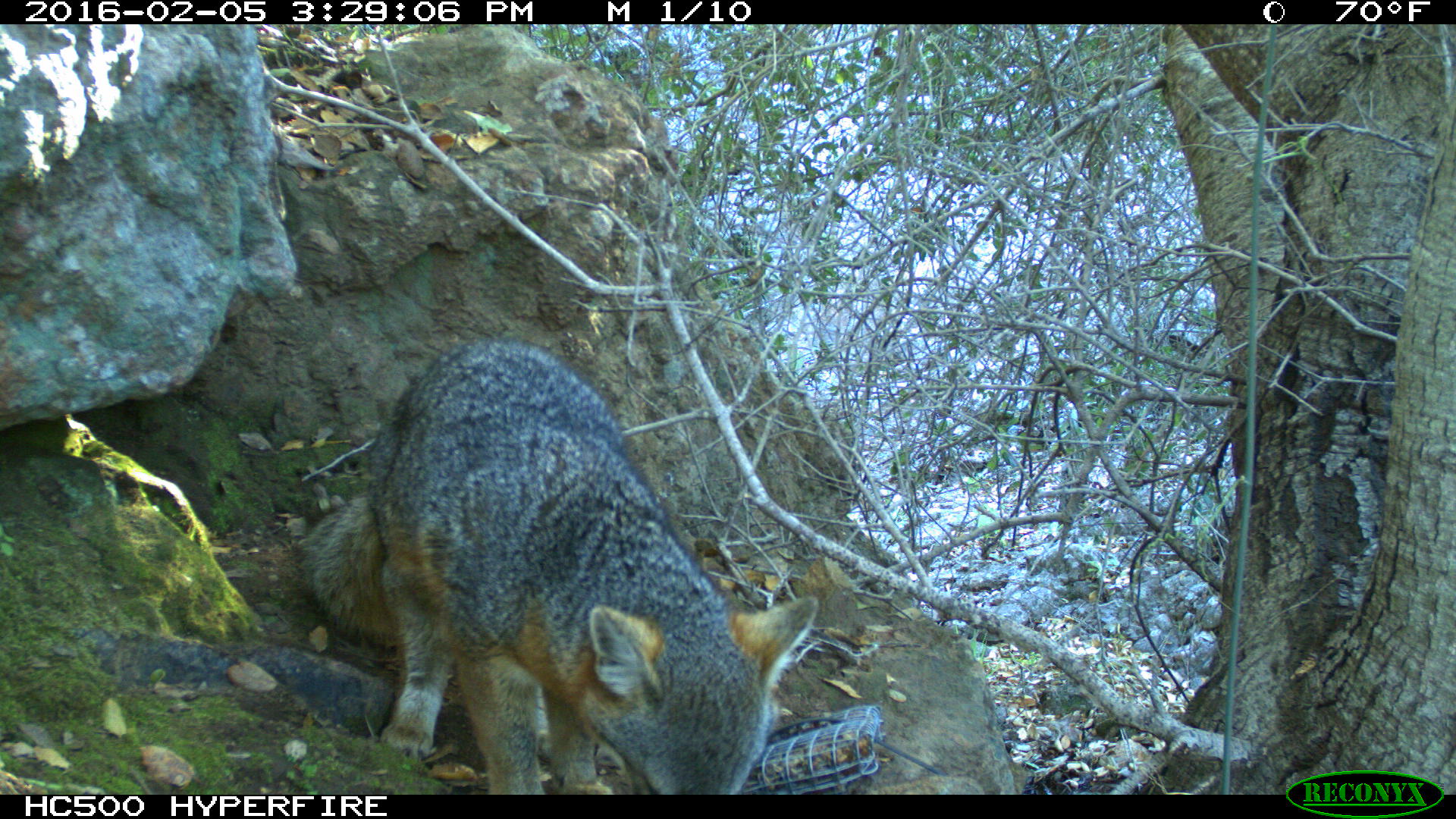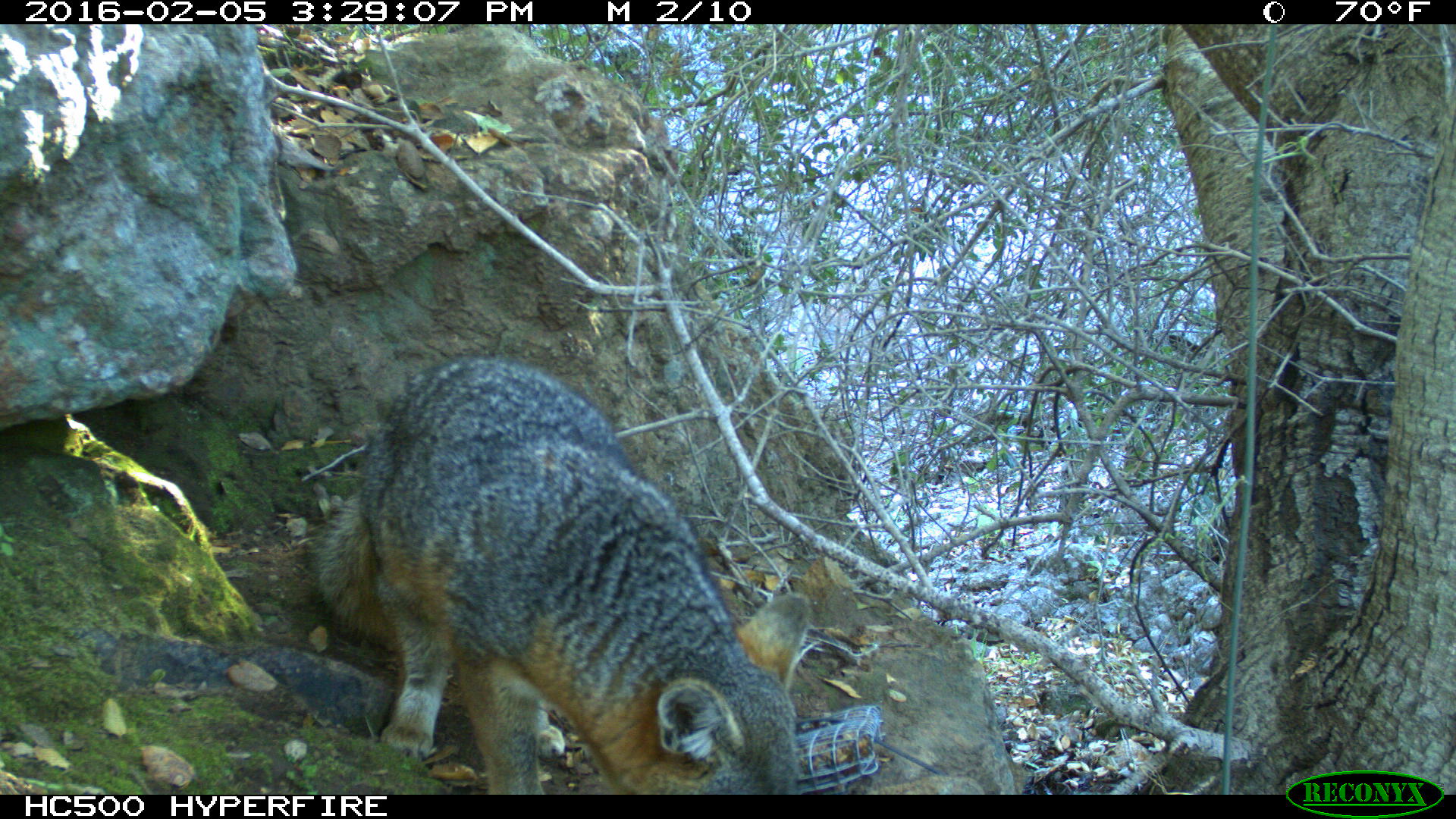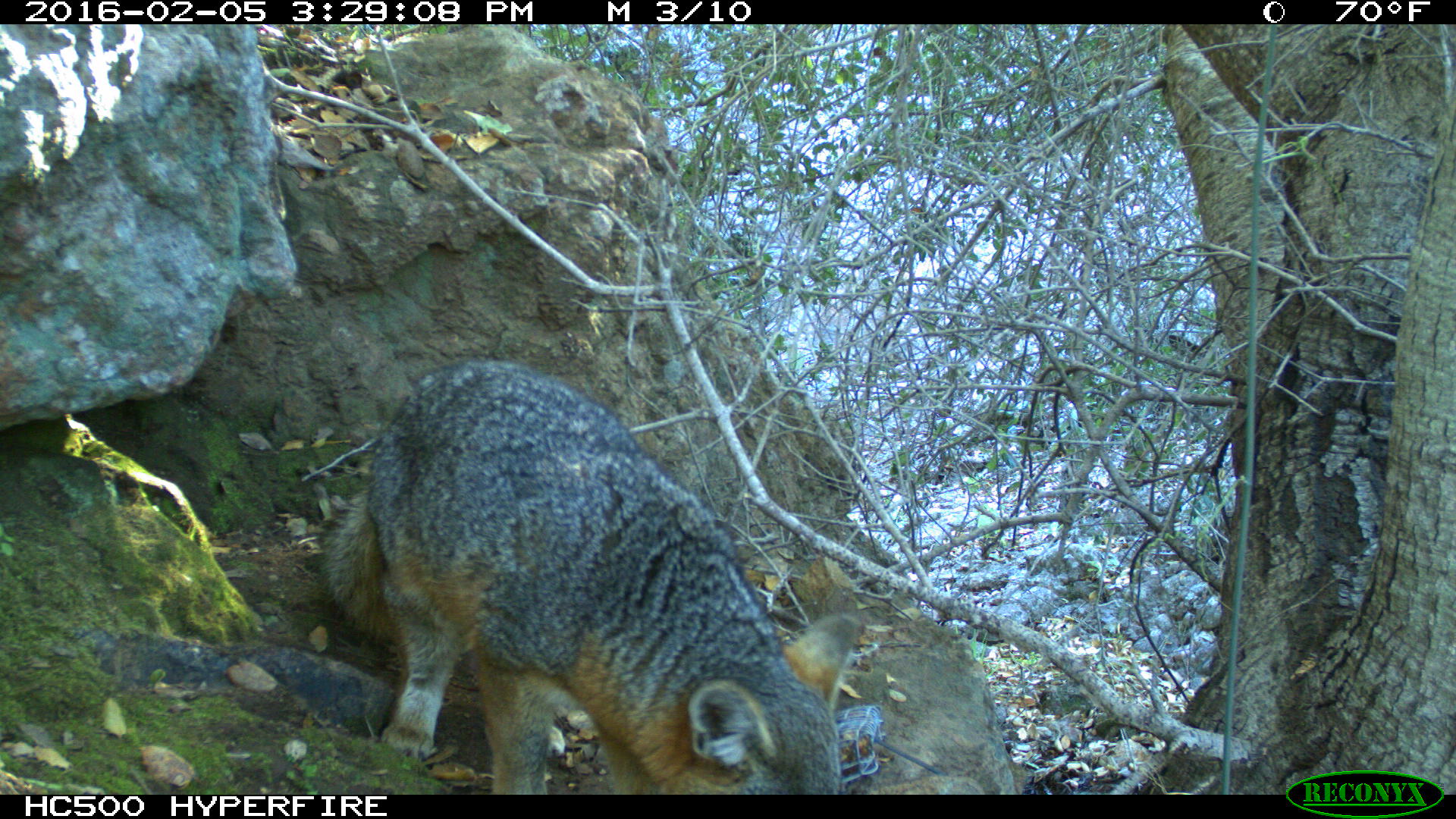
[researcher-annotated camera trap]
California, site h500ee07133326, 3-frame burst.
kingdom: Animalia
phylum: Chordata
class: Mammalia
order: Carnivora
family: Canidae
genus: Urocyon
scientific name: Urocyon littoralis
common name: island fox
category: fox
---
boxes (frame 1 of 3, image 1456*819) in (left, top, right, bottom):
fox: (293, 339, 818, 795)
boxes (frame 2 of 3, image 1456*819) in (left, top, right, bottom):
fox: (306, 357, 811, 795)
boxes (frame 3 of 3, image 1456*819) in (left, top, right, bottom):
fox: (319, 360, 859, 793)